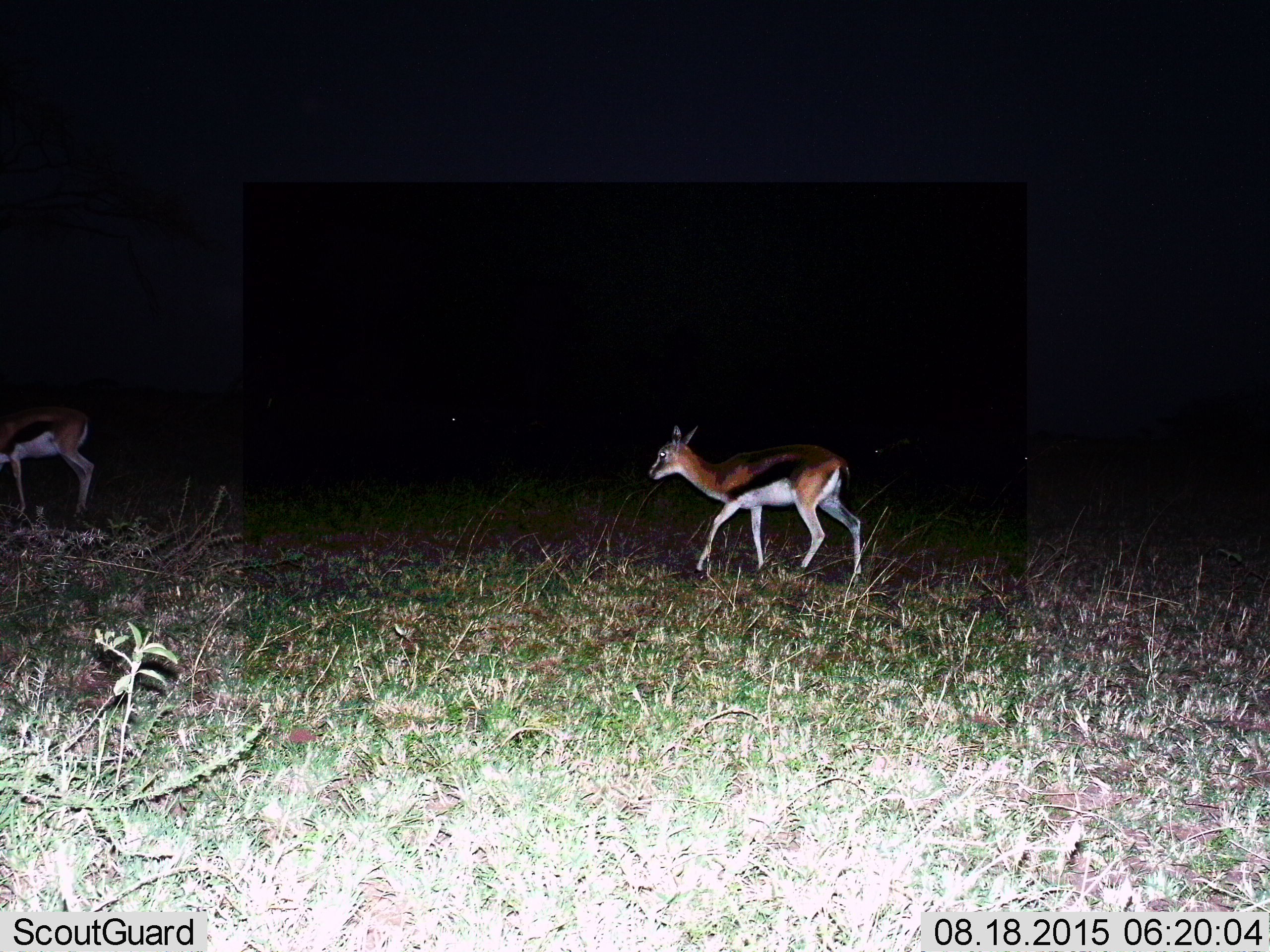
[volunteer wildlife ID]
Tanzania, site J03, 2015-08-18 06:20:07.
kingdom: Animalia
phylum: Chordata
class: Mammalia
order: Artiodactyla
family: Bovidae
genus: Eudorcas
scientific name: Eudorcas thomsonii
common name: thomson's gazelle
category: gazellethomsons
Gazellethomsons (thomson's gazelle) (Eudorcas thomsonii), count 2. Behavior (volunteer vote fractions): standing 22%, resting 0%, moving 78%, interacting 0%. Young present (vote fraction): 0%. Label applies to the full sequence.